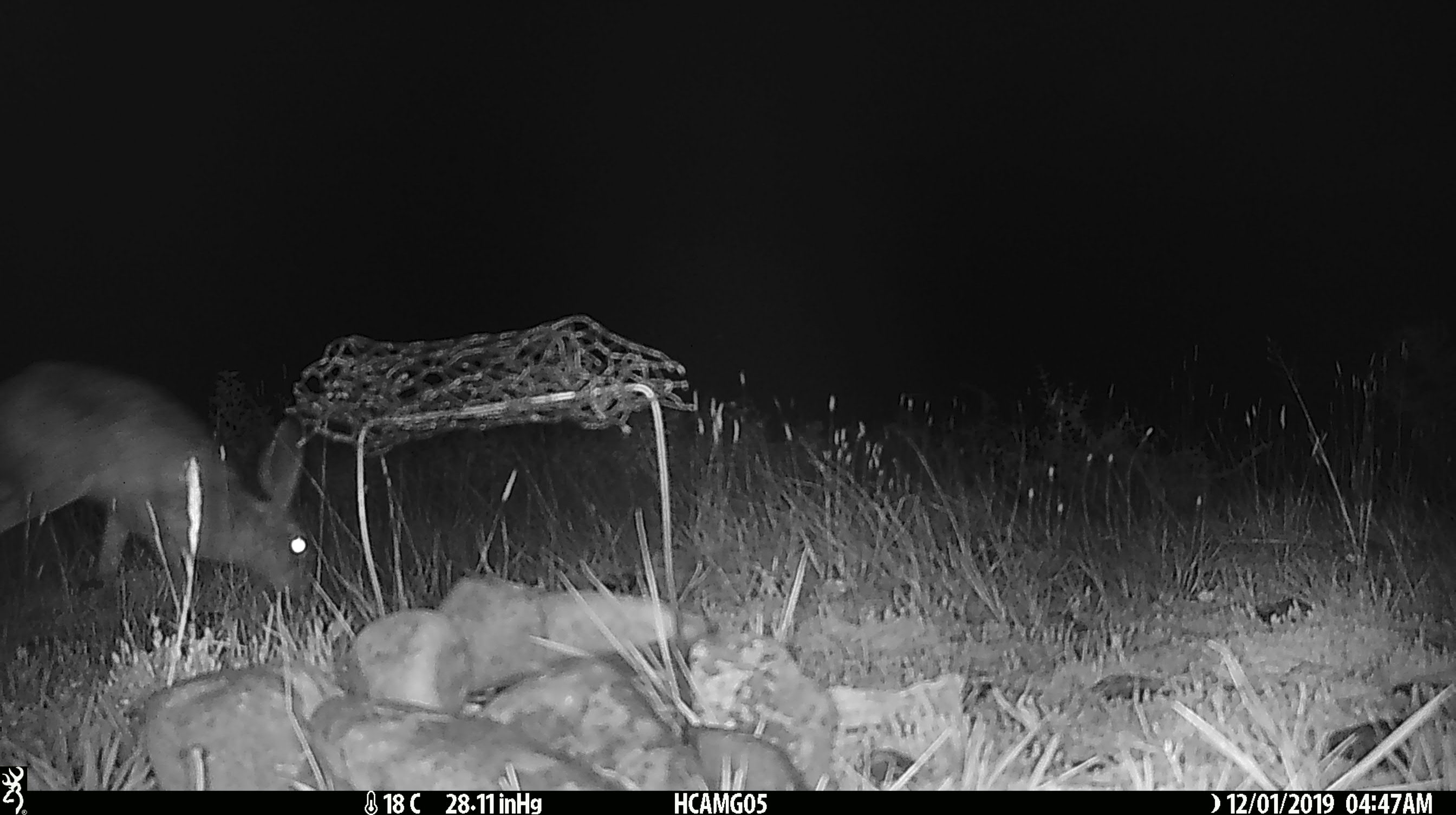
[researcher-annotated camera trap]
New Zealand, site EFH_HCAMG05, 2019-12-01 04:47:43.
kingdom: Animalia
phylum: Chordata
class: Mammalia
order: Lagomorpha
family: Leporidae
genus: Lepus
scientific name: Lepus europaeus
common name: brown hare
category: hare